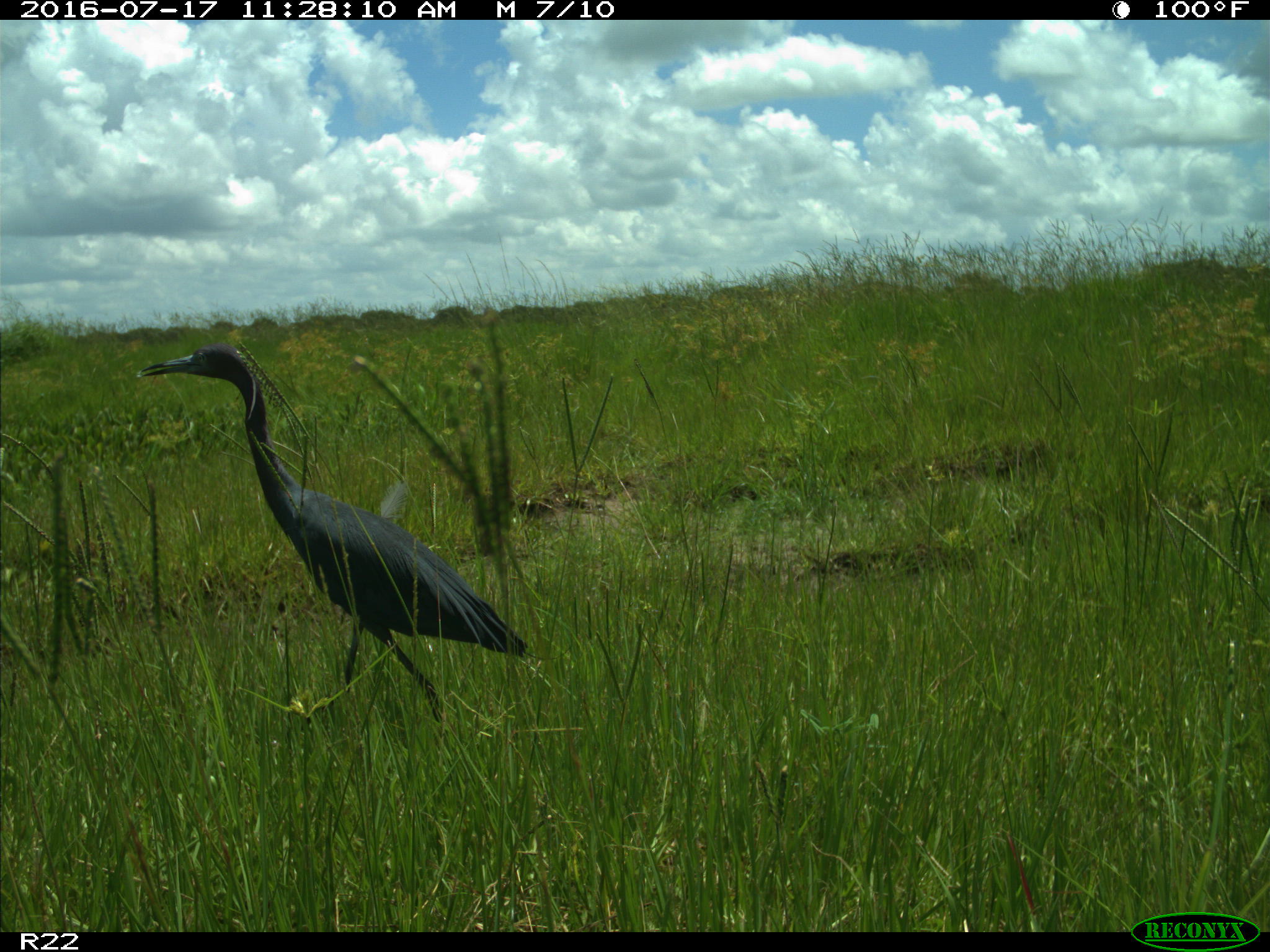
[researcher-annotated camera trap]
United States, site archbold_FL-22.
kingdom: Animalia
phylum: Chordata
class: Aves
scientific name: Aves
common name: birds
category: unidentified bird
Unidentified bird (birds) (Aves).